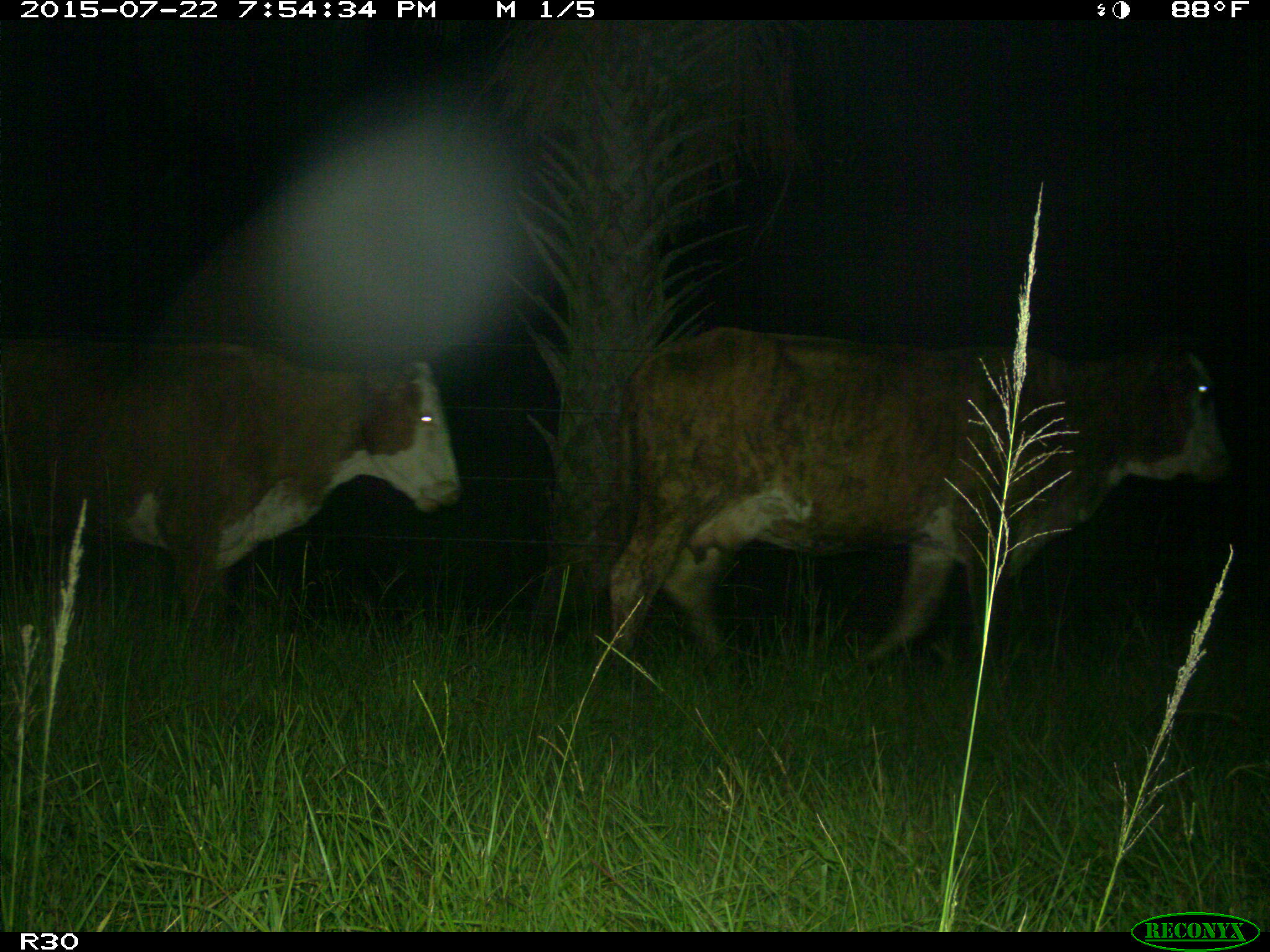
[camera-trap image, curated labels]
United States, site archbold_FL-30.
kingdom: Animalia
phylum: Chordata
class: Mammalia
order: Artiodactyla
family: Bovidae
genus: Bos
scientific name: Bos taurus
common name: domestic cow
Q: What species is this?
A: Bos taurus (domestic cow).